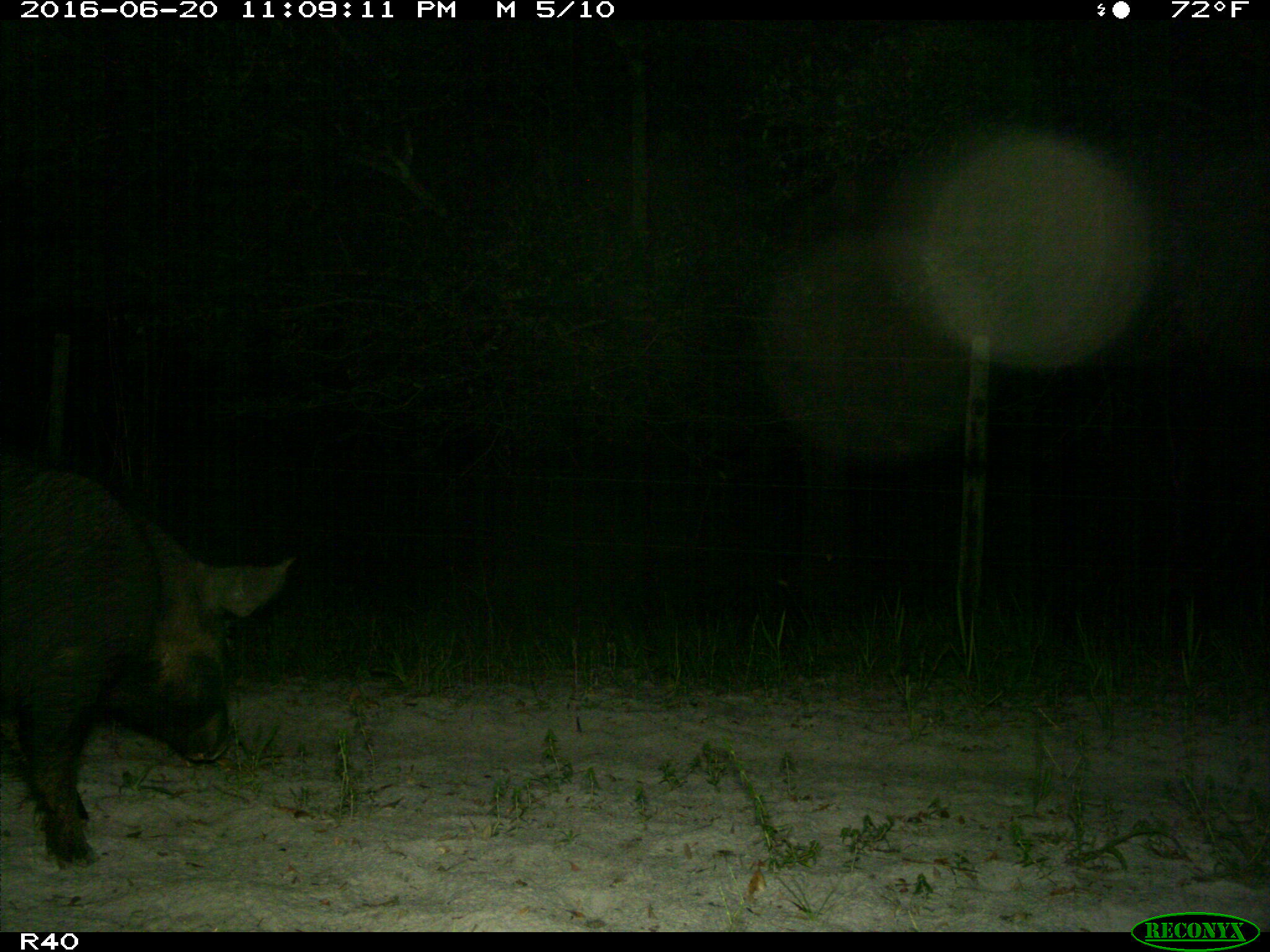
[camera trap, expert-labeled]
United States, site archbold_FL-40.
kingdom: Animalia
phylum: Chordata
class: Mammalia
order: Artiodactyla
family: Suidae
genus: Sus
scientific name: Sus scrofa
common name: wild boar